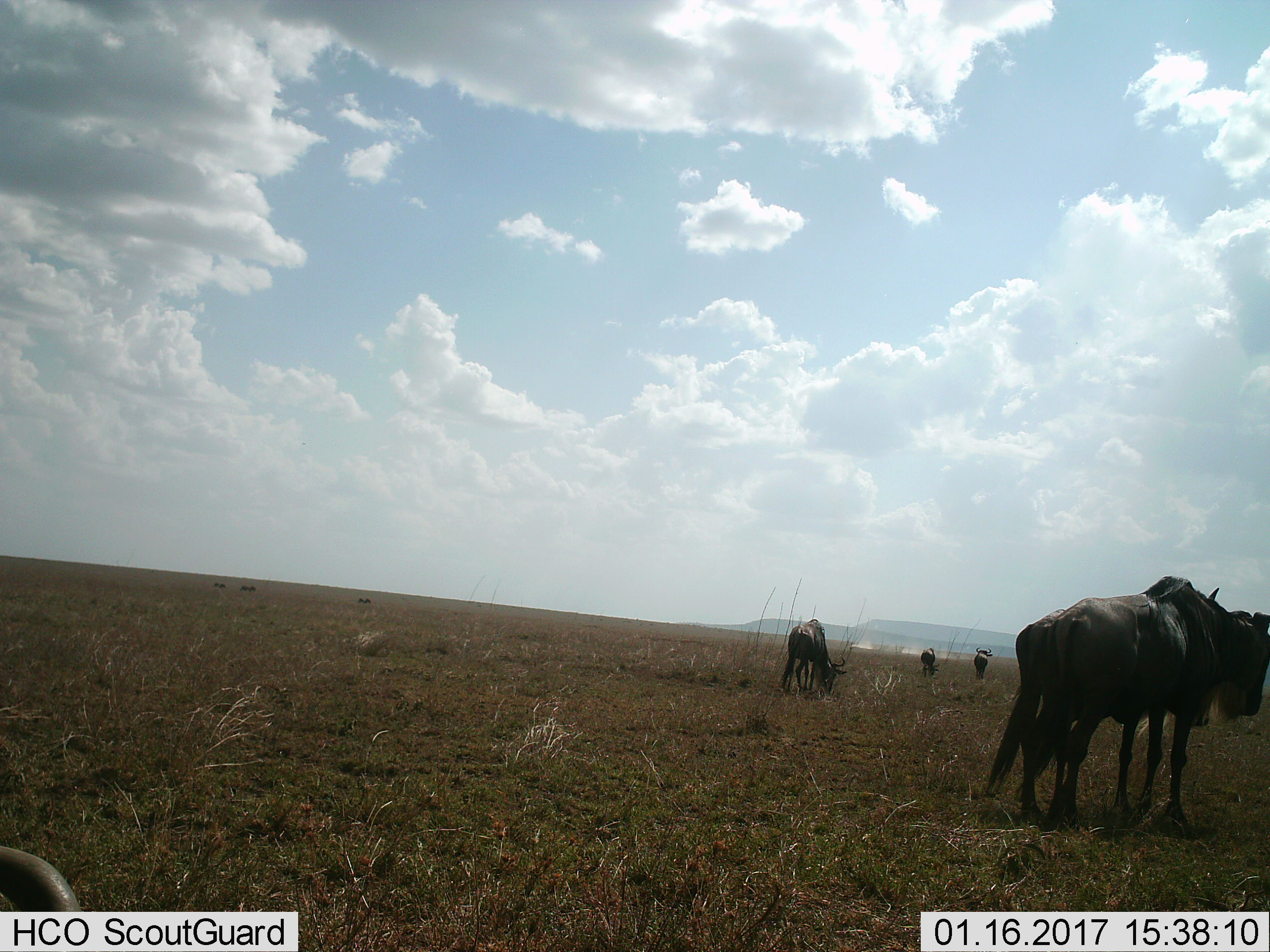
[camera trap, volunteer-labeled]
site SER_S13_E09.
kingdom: Animalia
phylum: Chordata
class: Mammalia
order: Artiodactyla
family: Bovidae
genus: Connochaetes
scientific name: Connochaetes taurinus taurinus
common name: blue wildebeest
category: wildebeestblue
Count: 6.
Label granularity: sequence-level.